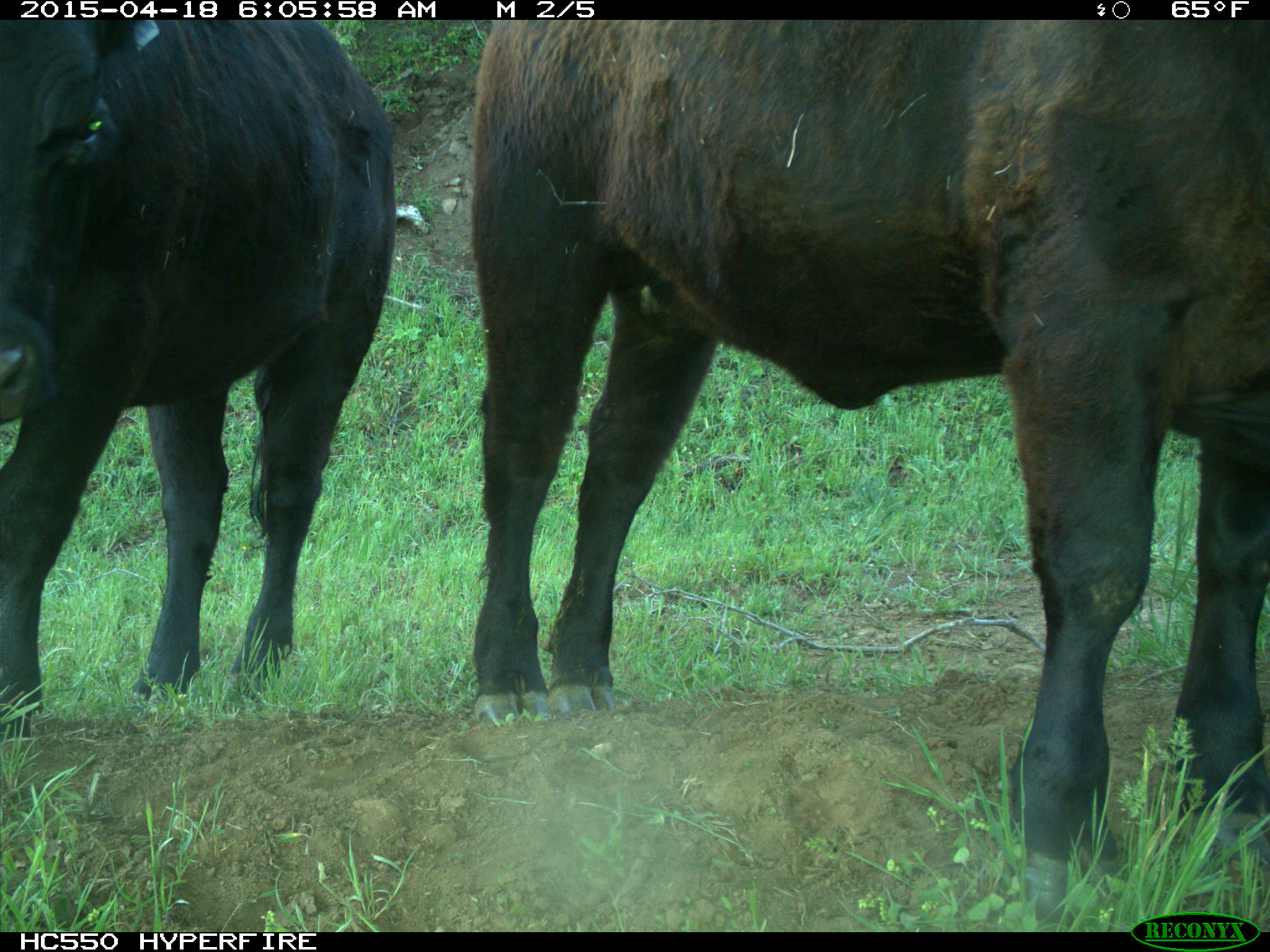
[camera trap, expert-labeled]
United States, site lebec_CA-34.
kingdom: Animalia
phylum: Chordata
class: Mammalia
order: Artiodactyla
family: Bovidae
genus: Bos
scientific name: Bos taurus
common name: domestic cow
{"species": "Bos taurus (domestic cow)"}